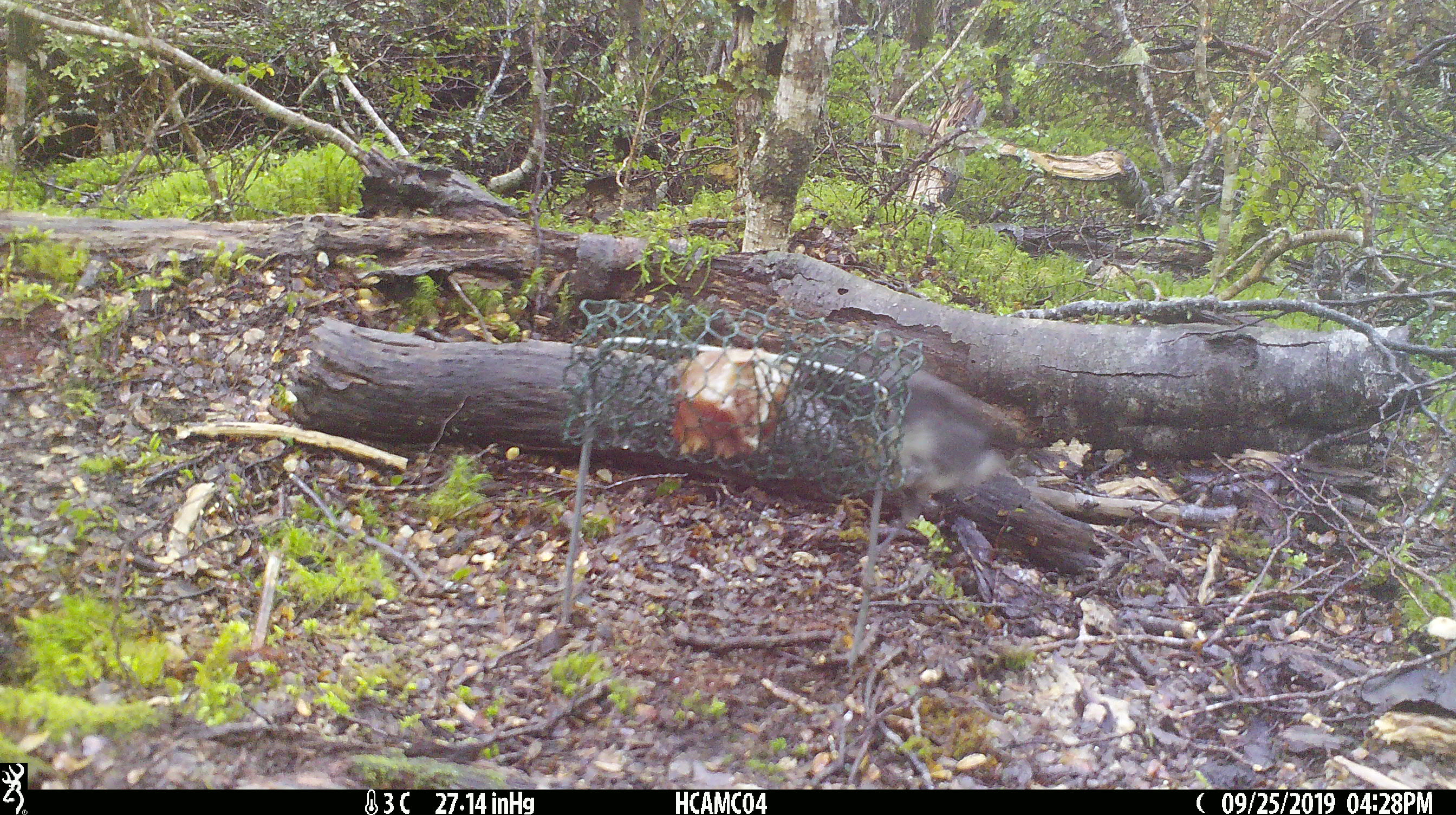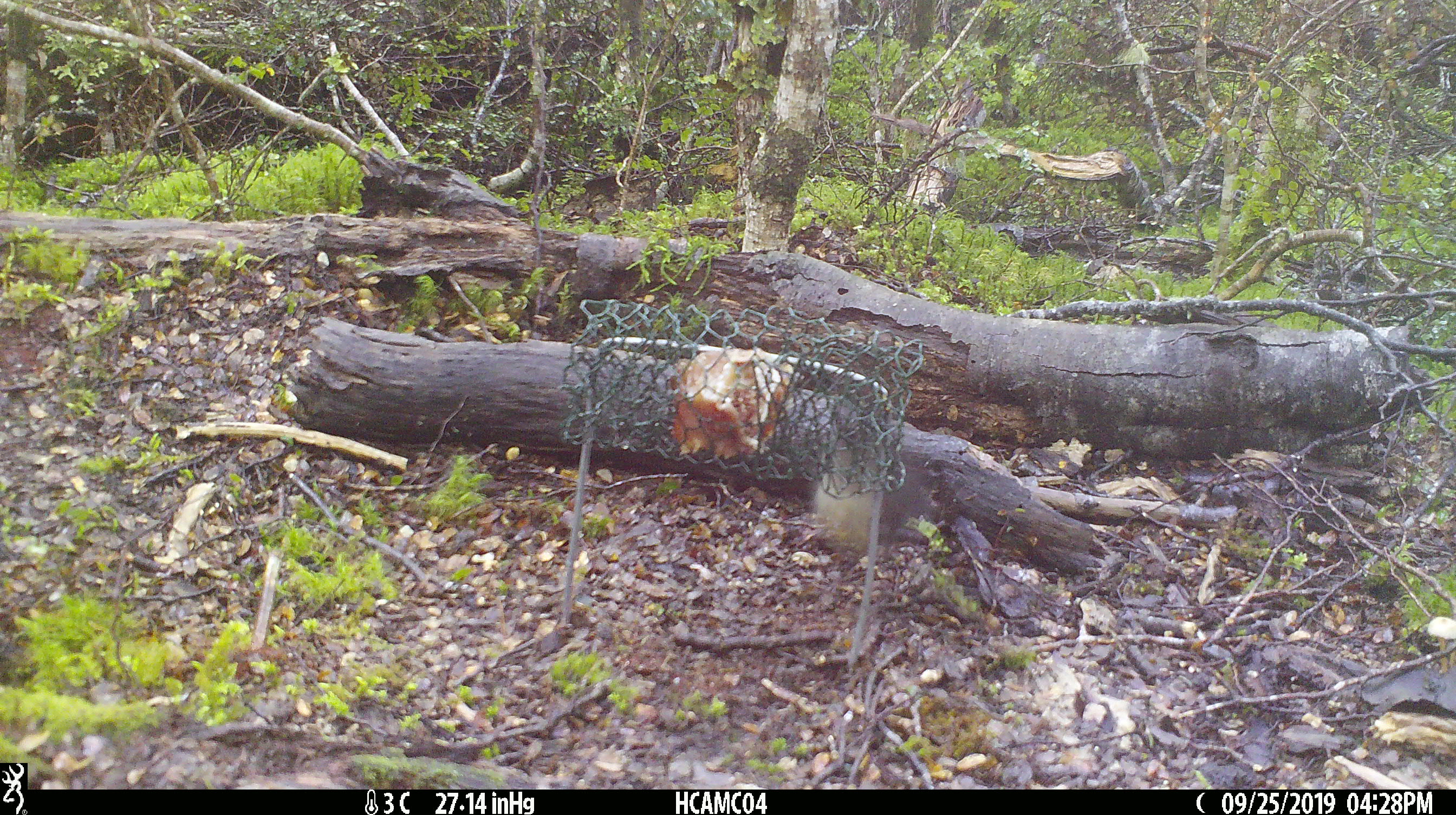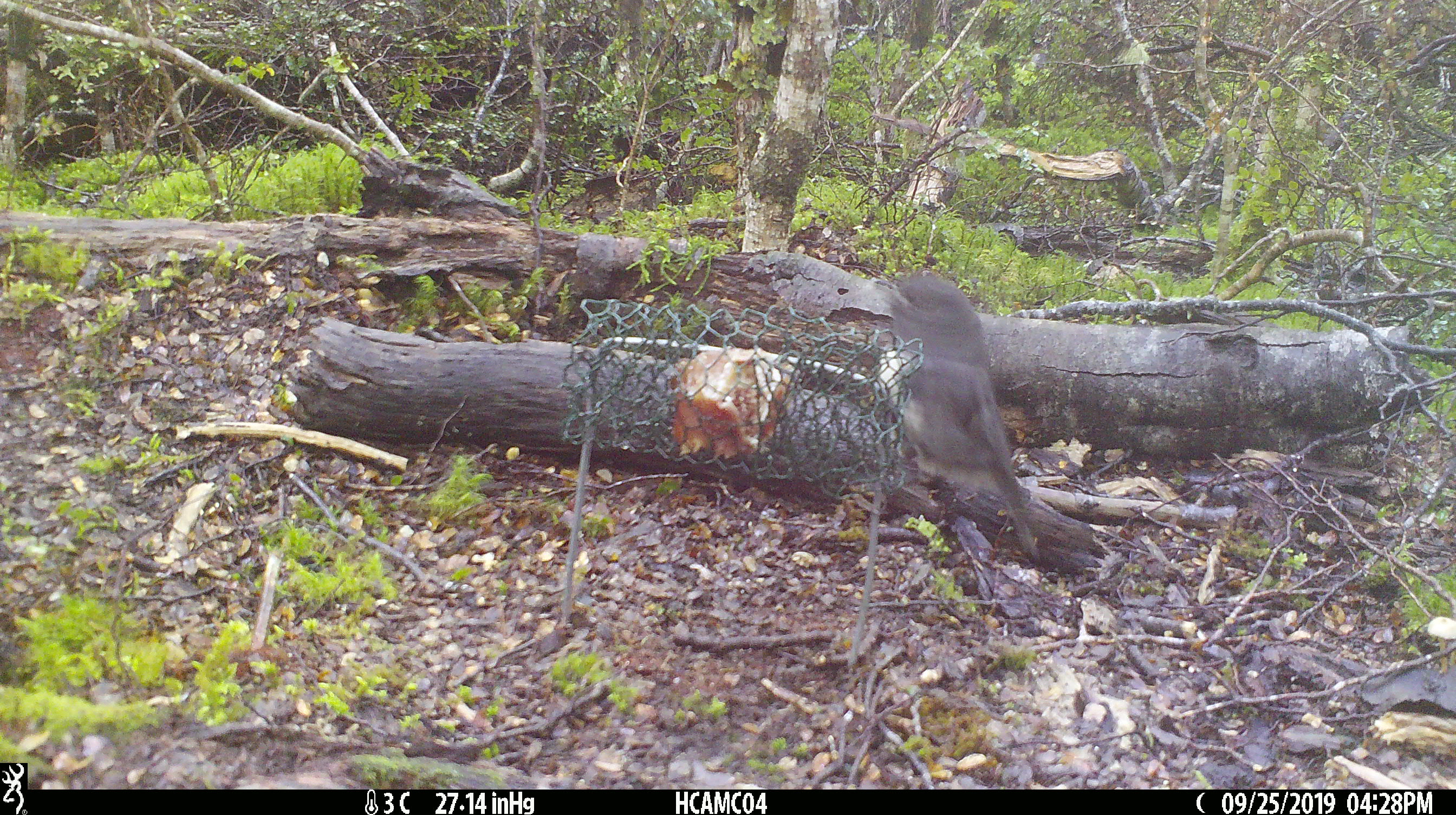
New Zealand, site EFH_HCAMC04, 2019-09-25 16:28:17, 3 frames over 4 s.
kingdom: Animalia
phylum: Chordata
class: Aves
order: Passeriformes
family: Petroicidae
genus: Petroica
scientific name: Petroica australis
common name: new zealand robin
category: robin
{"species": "robin (new zealand robin) (Petroica australis)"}